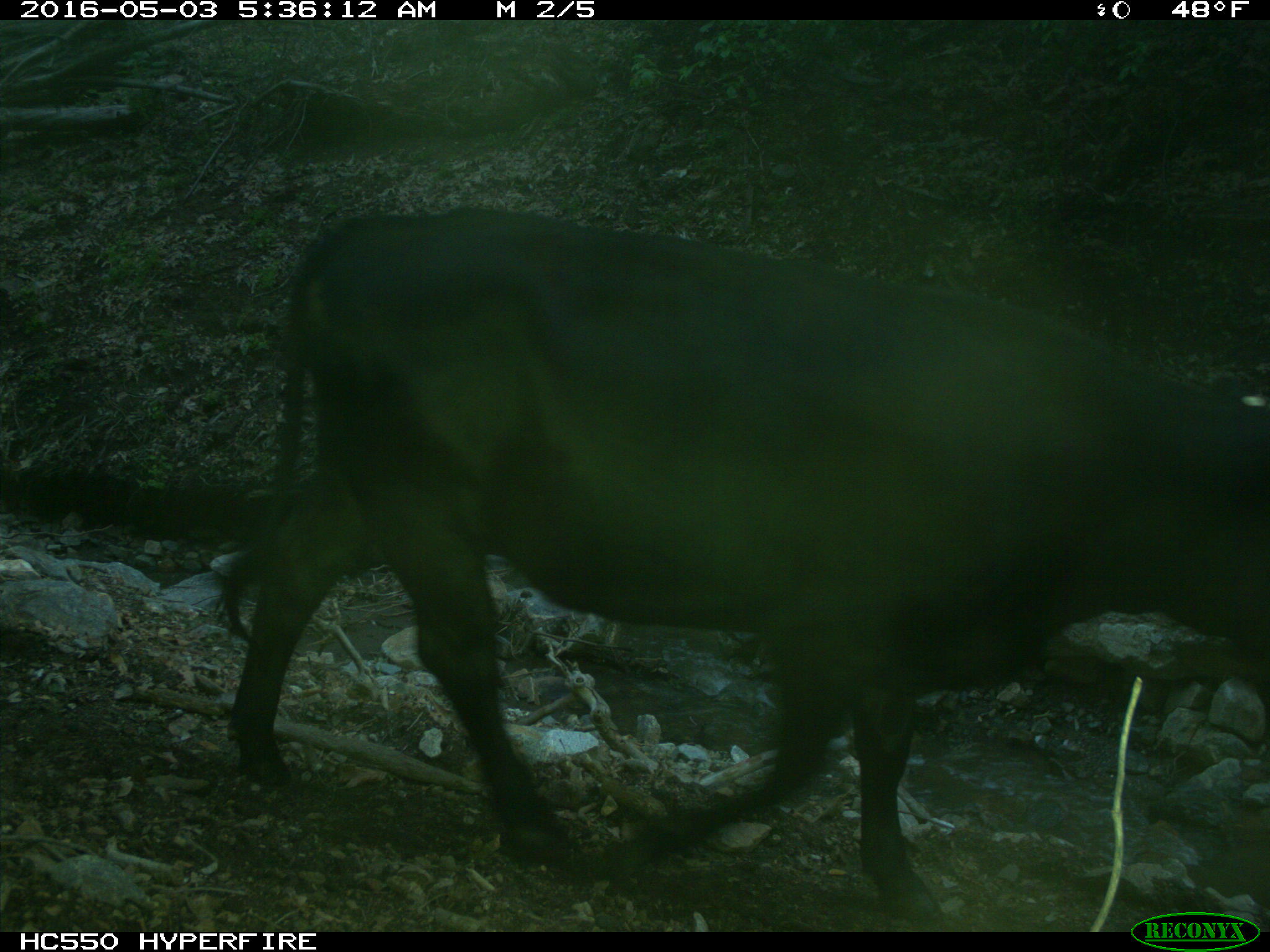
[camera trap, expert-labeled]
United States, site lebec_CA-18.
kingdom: Animalia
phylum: Chordata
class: Mammalia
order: Artiodactyla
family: Bovidae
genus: Bos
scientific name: Bos taurus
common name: domestic cow